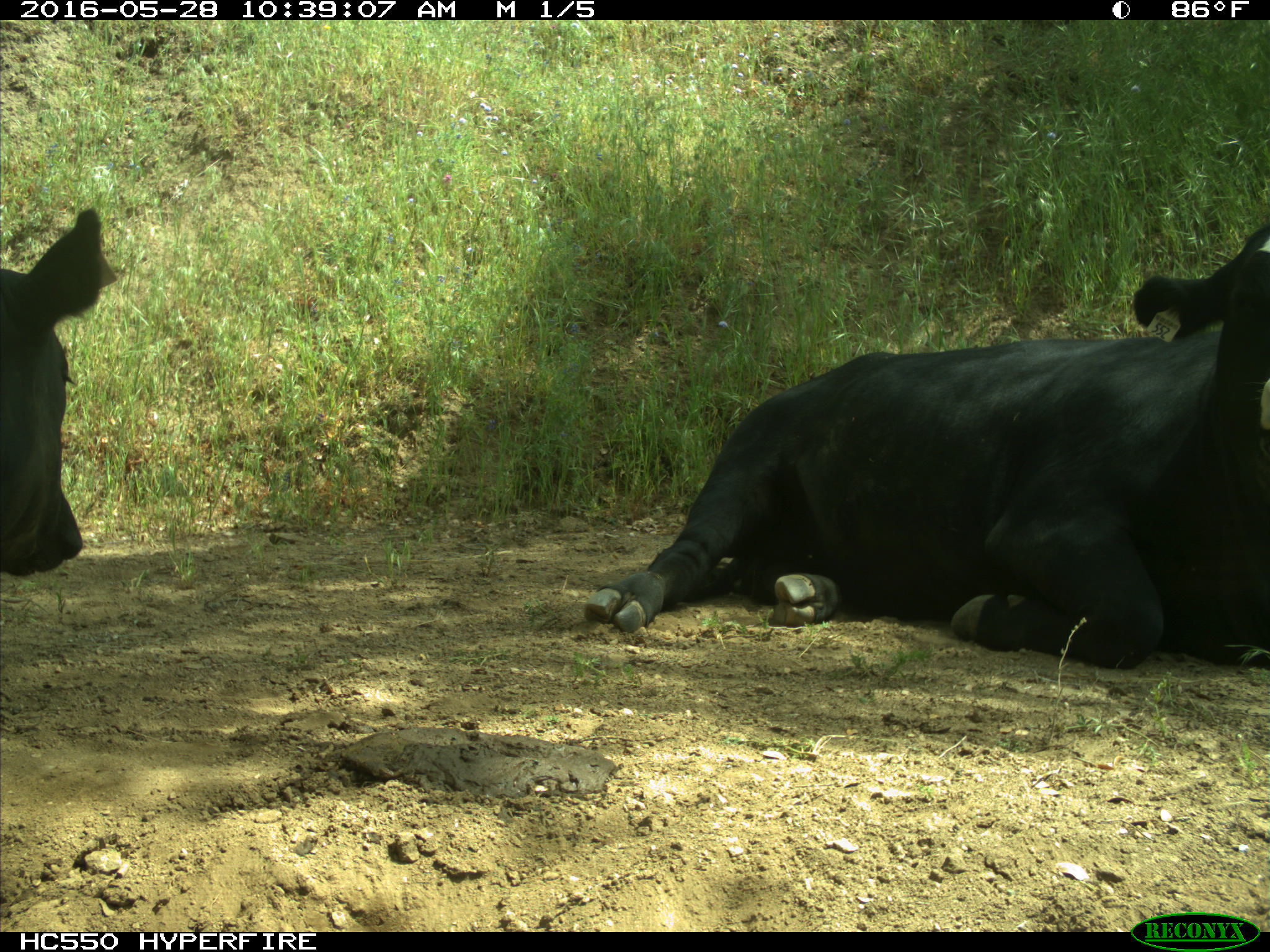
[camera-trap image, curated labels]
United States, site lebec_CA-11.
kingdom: Animalia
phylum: Chordata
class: Mammalia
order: Artiodactyla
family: Bovidae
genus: Bos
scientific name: Bos taurus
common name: domestic cow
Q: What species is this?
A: Bos taurus (domestic cow).